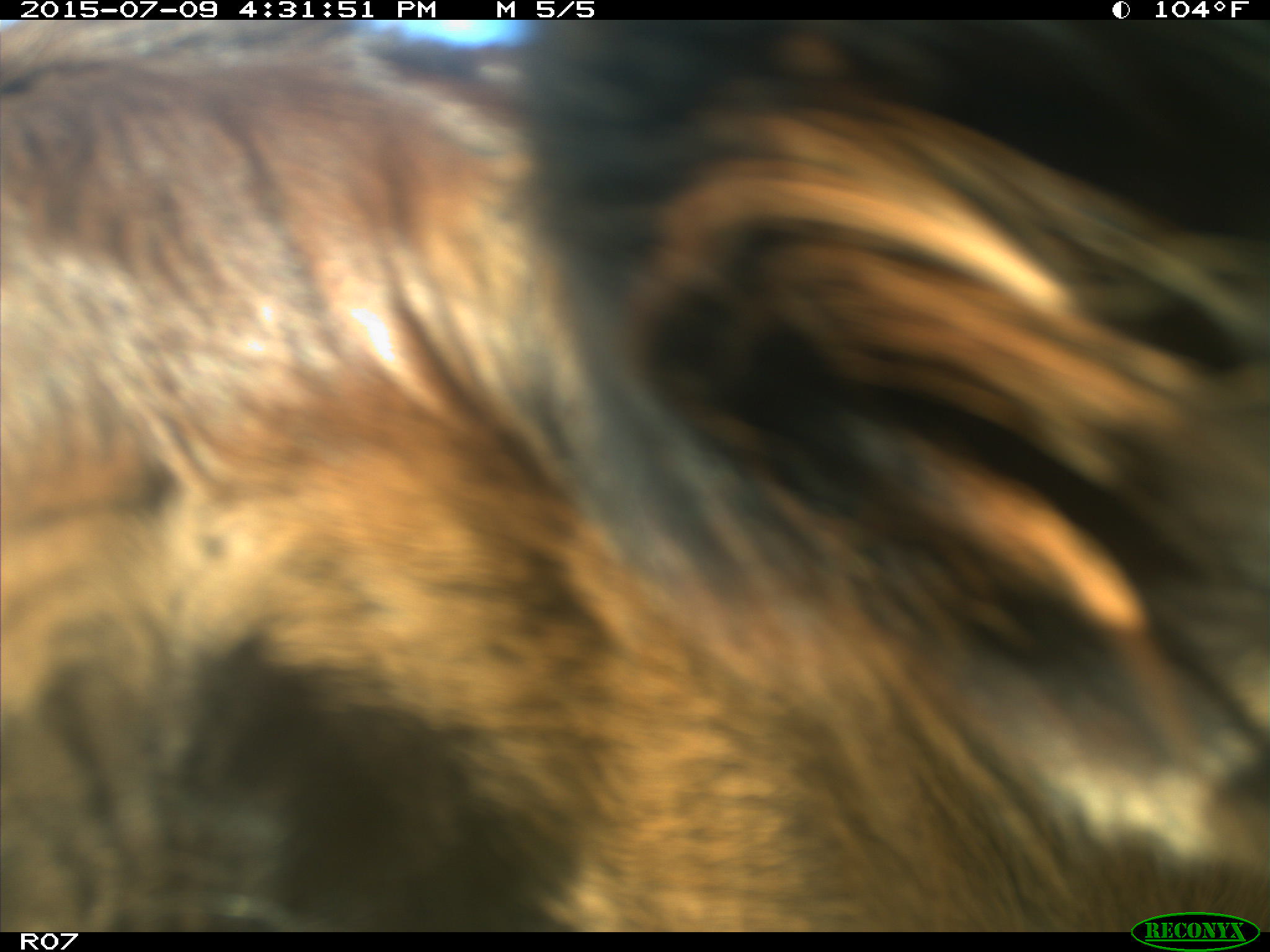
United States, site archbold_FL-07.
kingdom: Animalia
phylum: Chordata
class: Mammalia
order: Artiodactyla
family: Bovidae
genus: Bos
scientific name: Bos taurus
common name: domestic cow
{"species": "Bos taurus (domestic cow)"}